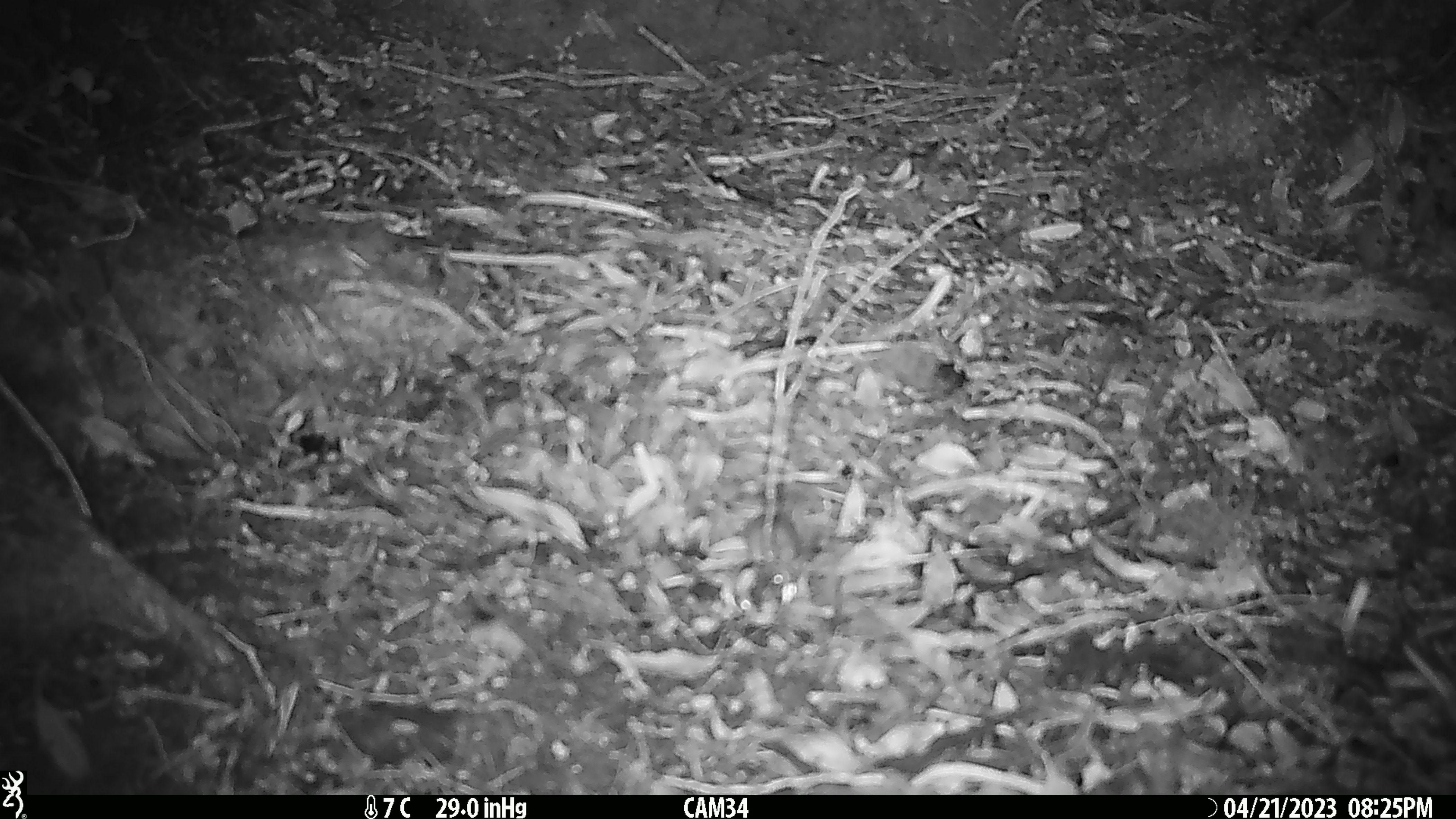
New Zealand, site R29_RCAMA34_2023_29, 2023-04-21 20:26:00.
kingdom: Animalia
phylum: Chordata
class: Mammalia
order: Rodentia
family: Muridae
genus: Mus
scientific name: Mus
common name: mouse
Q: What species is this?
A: Mouse (Mus).